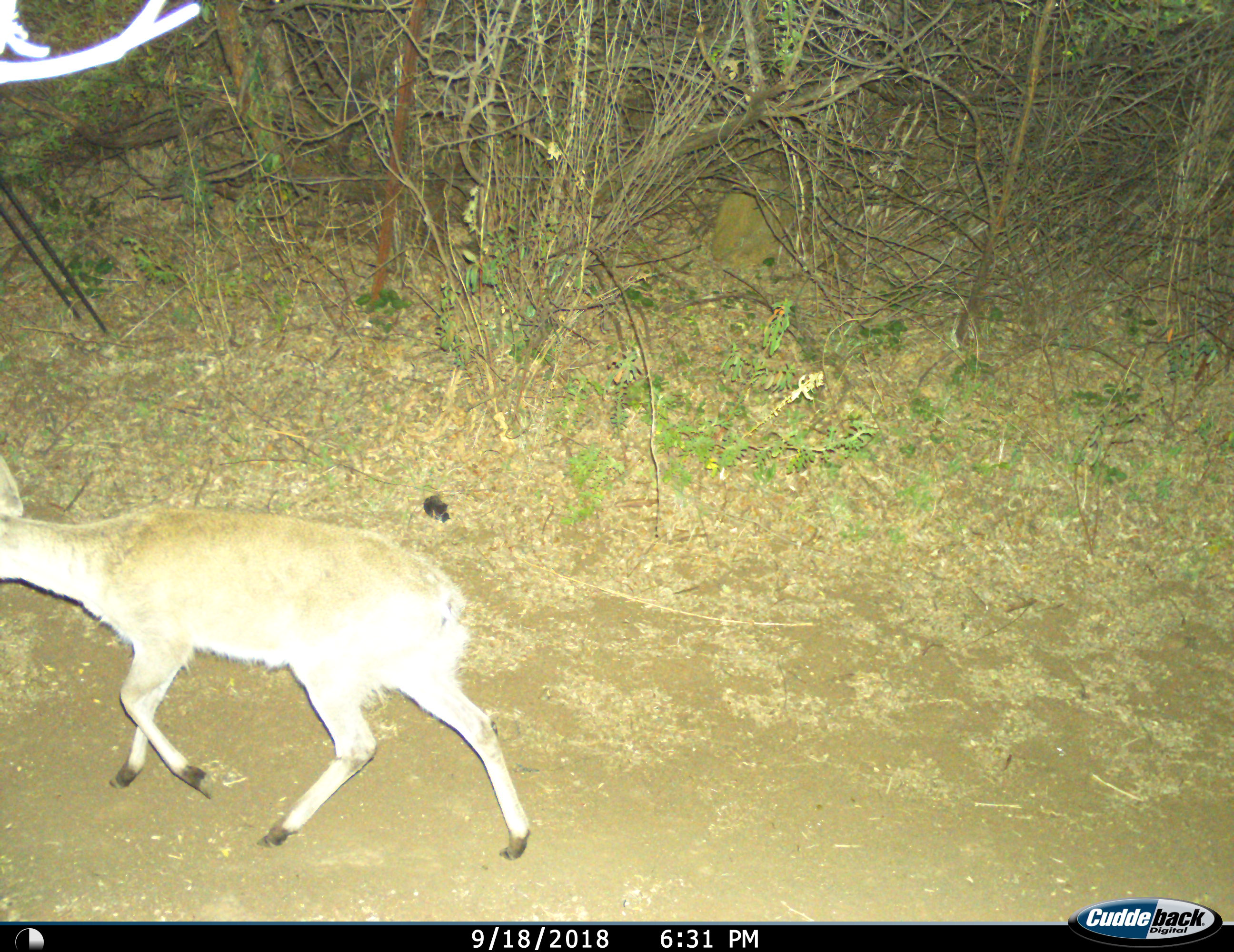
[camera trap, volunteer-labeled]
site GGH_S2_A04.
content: unidentified animal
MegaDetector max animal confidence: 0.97